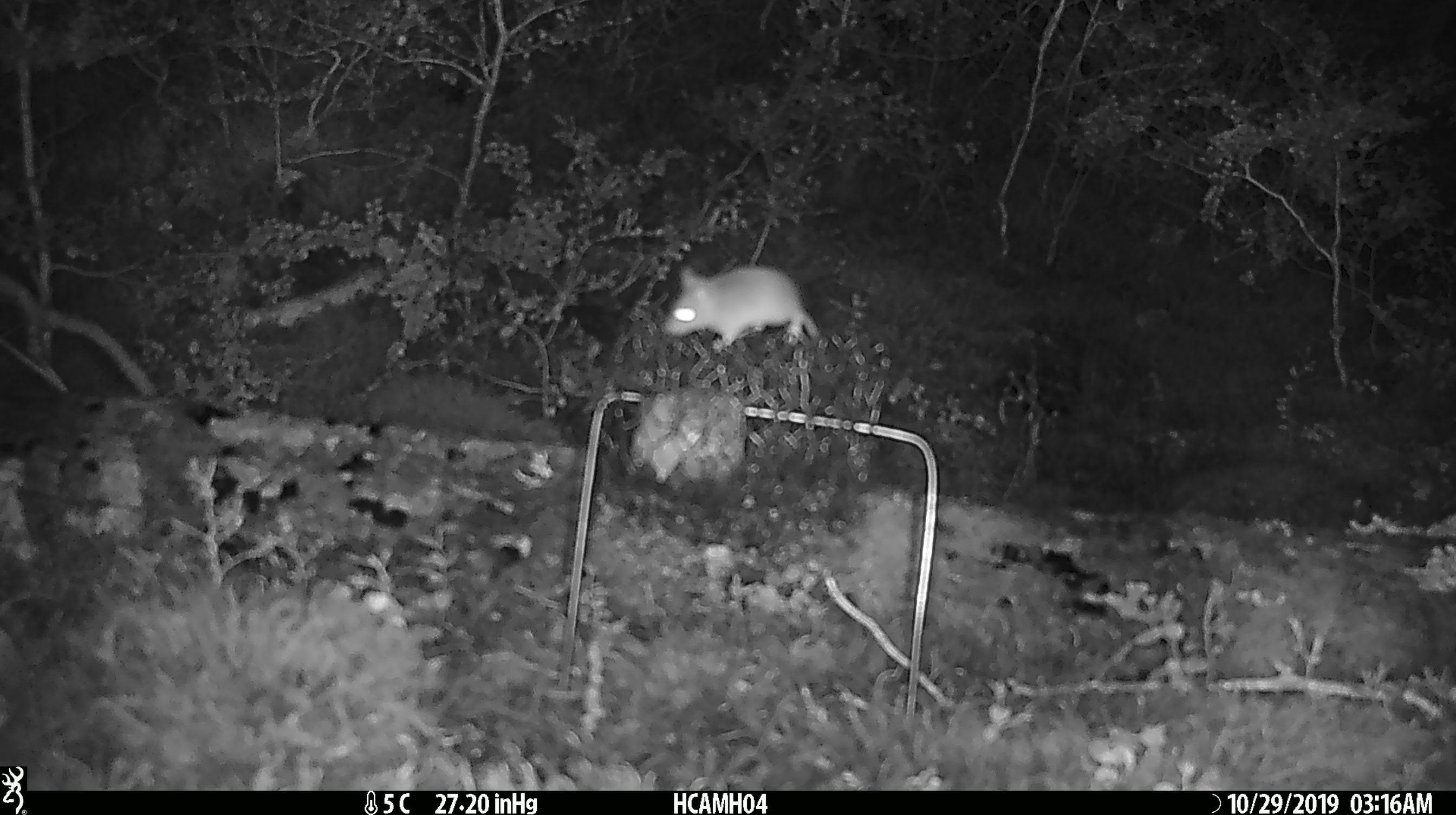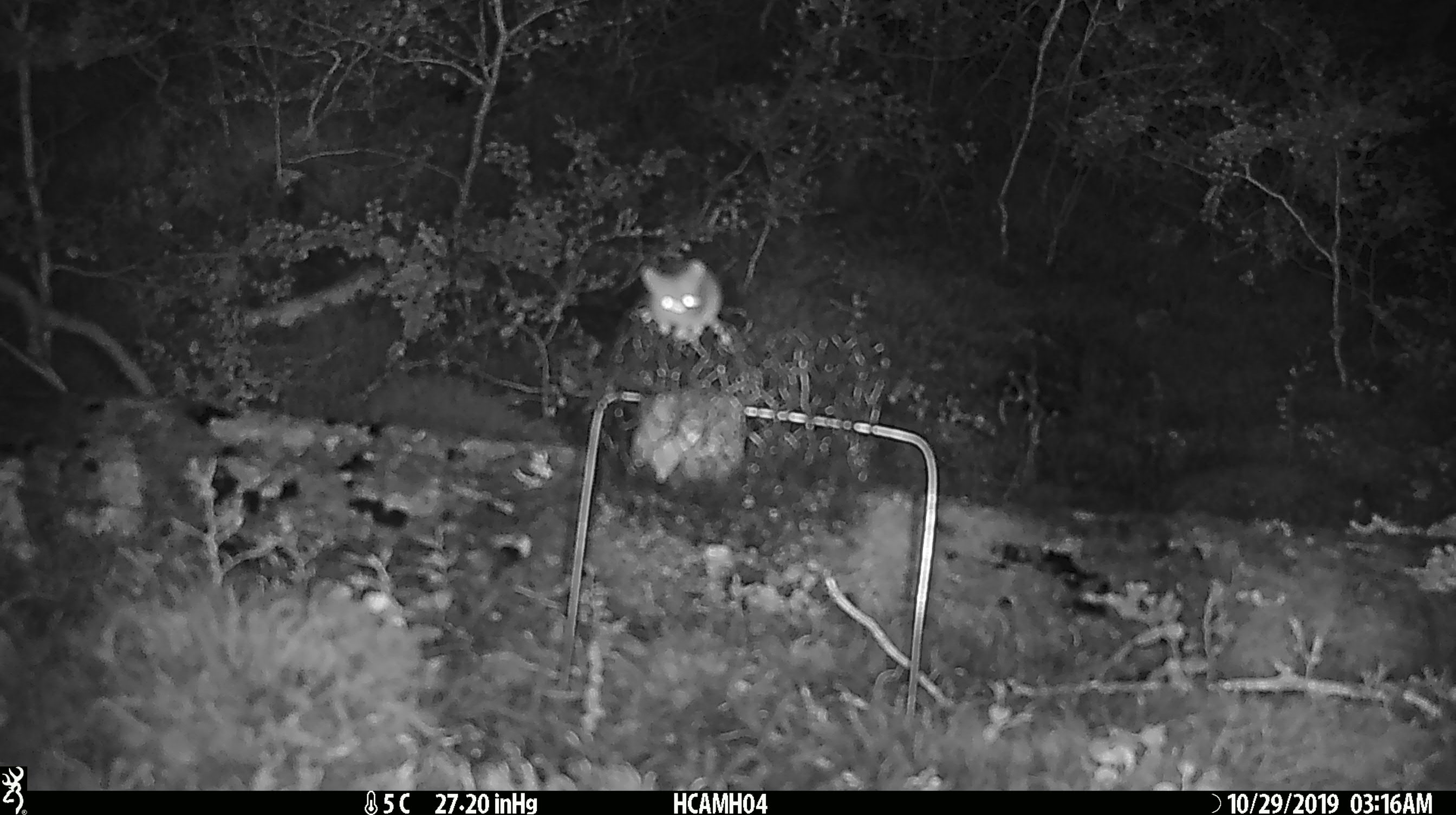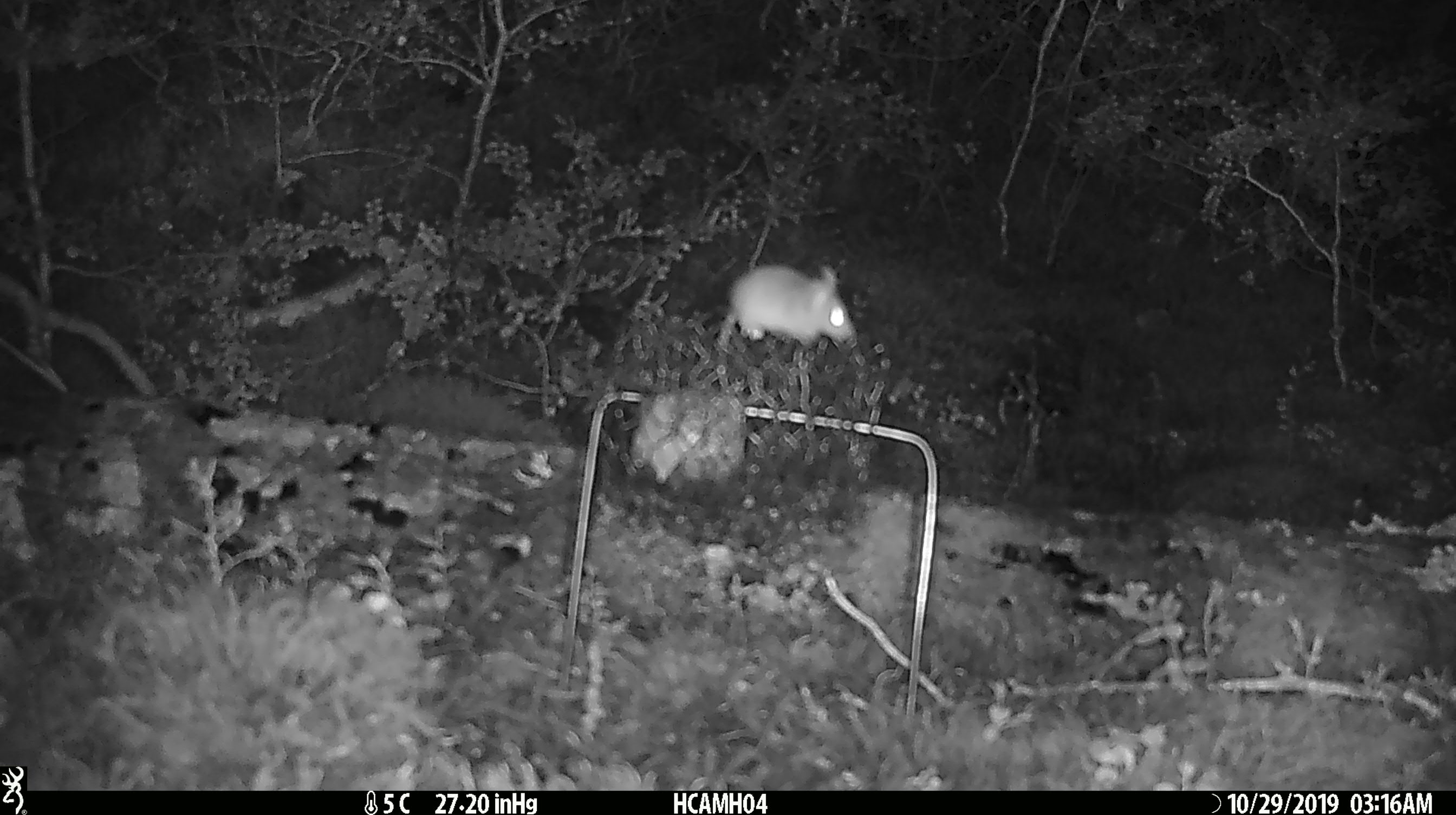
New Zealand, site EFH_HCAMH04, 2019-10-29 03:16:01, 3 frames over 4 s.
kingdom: Animalia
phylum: Chordata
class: Mammalia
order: Rodentia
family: Muridae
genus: Mus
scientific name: Mus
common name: mouse